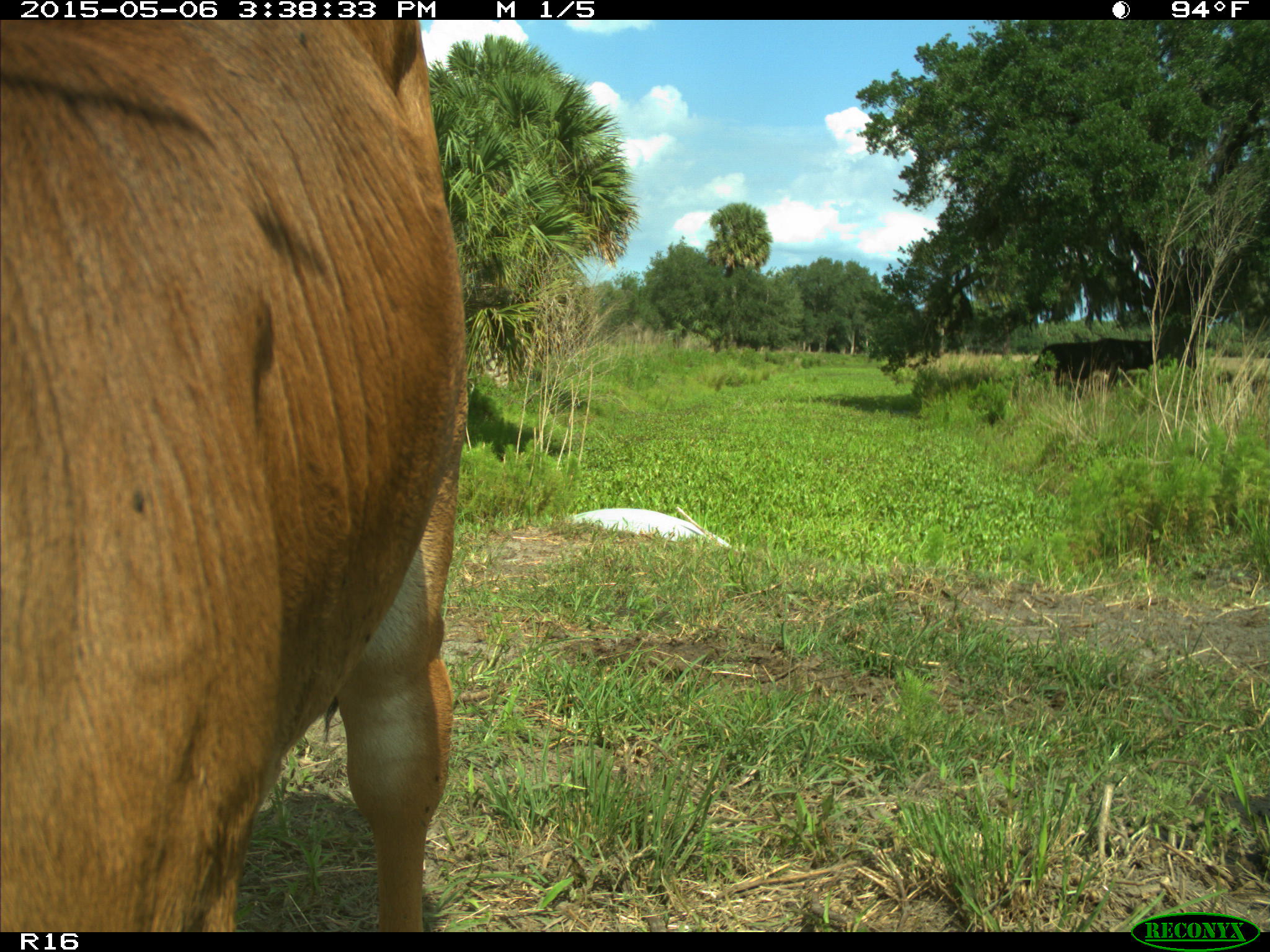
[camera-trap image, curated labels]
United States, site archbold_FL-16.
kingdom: Animalia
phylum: Chordata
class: Mammalia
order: Artiodactyla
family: Bovidae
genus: Bos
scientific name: Bos taurus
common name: domestic cow